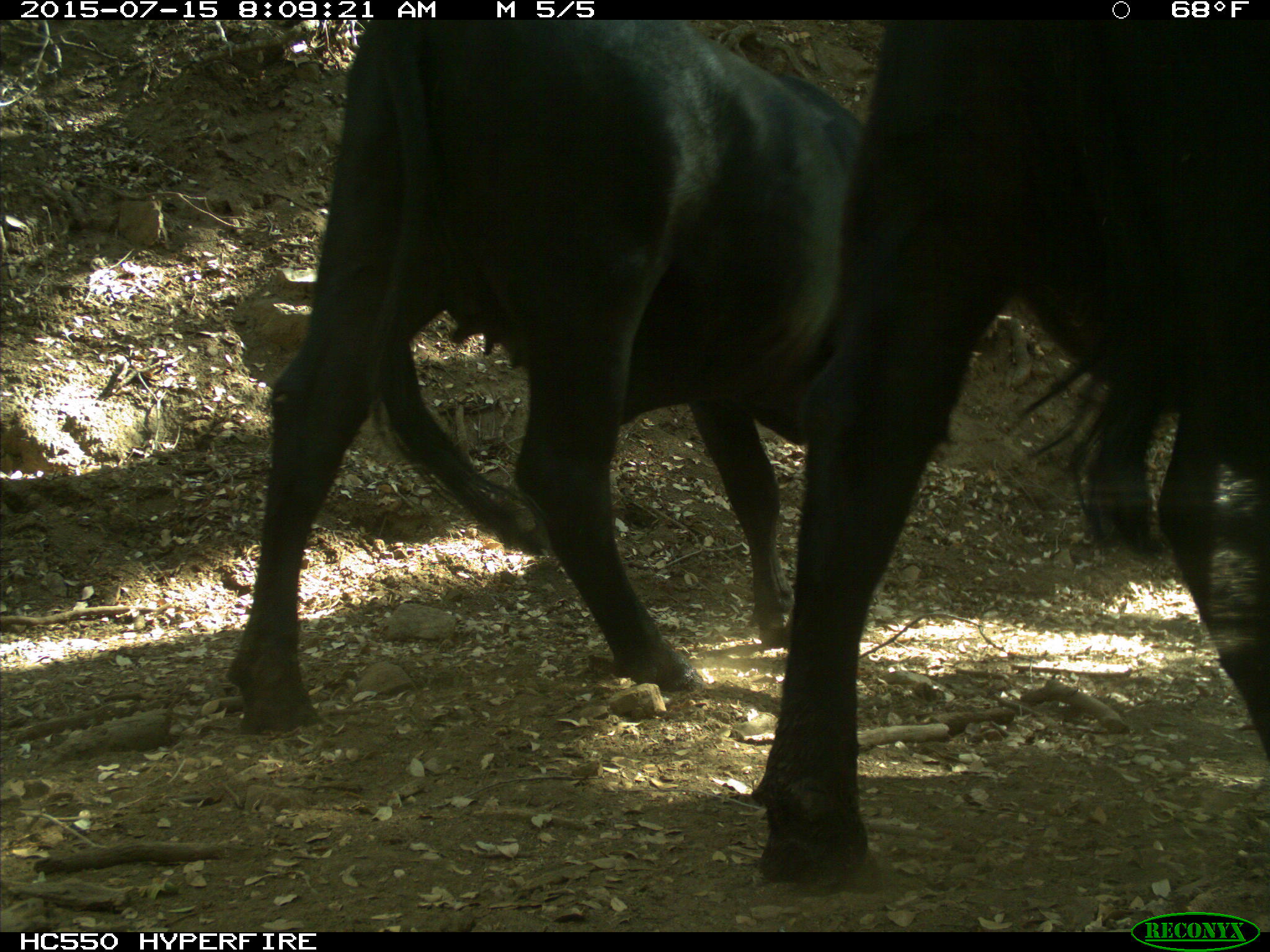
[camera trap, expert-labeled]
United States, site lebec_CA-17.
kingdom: Animalia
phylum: Chordata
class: Mammalia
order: Artiodactyla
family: Bovidae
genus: Bos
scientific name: Bos taurus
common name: domestic cow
Bos taurus (domestic cow).